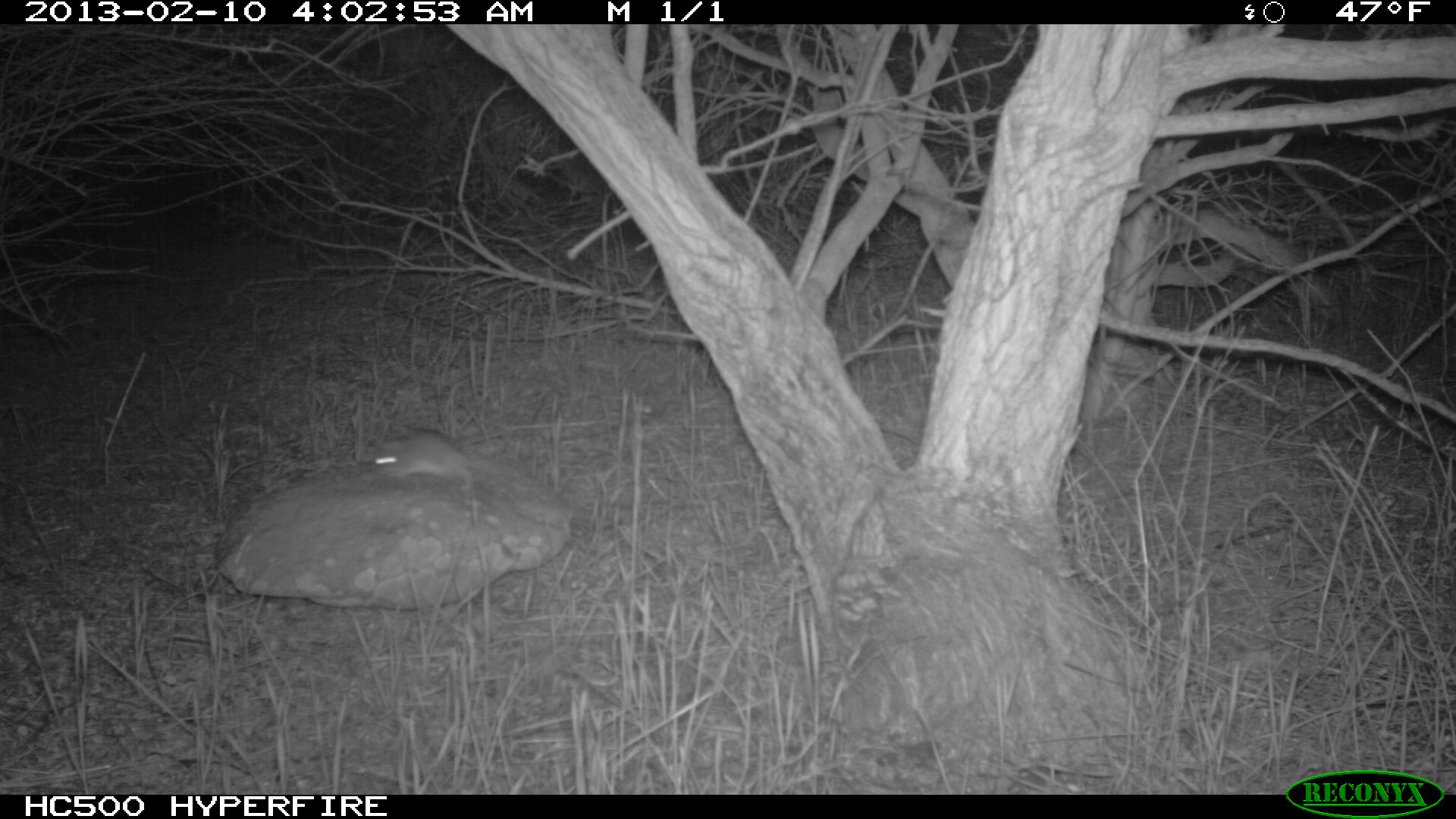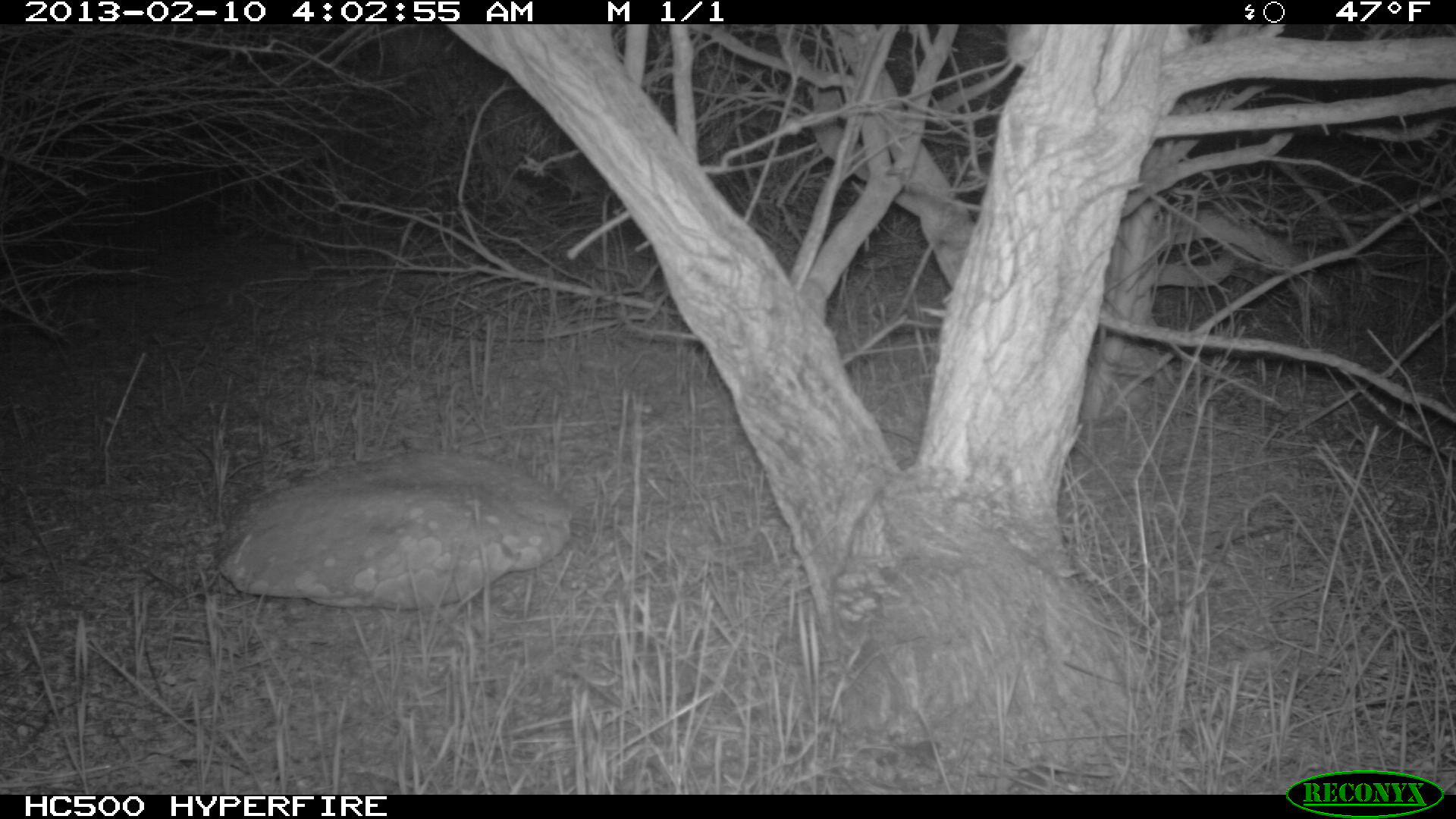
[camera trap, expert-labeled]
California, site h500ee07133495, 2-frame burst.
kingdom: Animalia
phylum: Chordata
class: Mammalia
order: Rodentia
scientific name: Rodentia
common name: rodent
Rodent (Rodentia).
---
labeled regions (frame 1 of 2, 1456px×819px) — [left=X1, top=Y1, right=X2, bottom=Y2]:
rodent: [left=362, top=428, right=510, bottom=494]